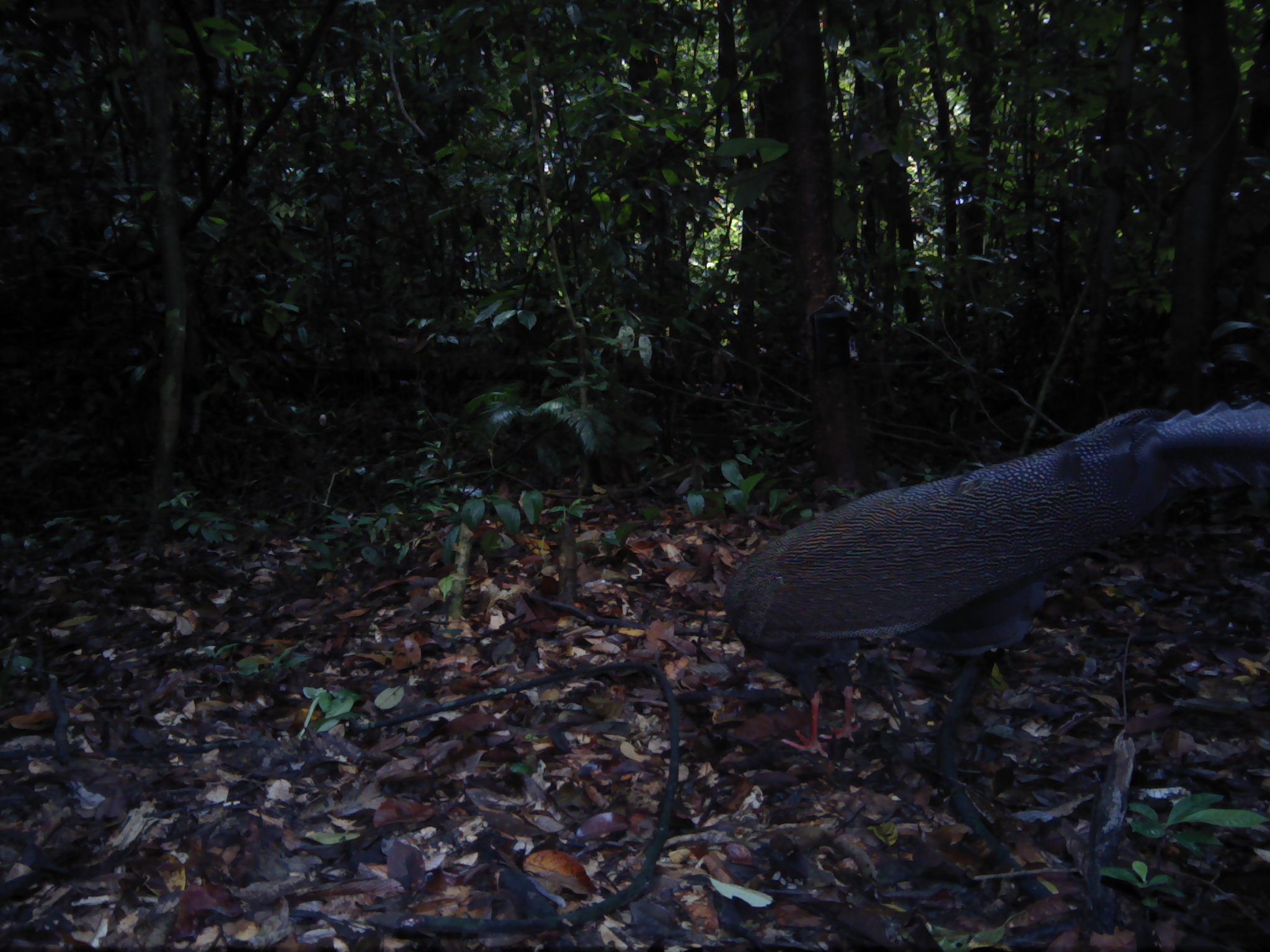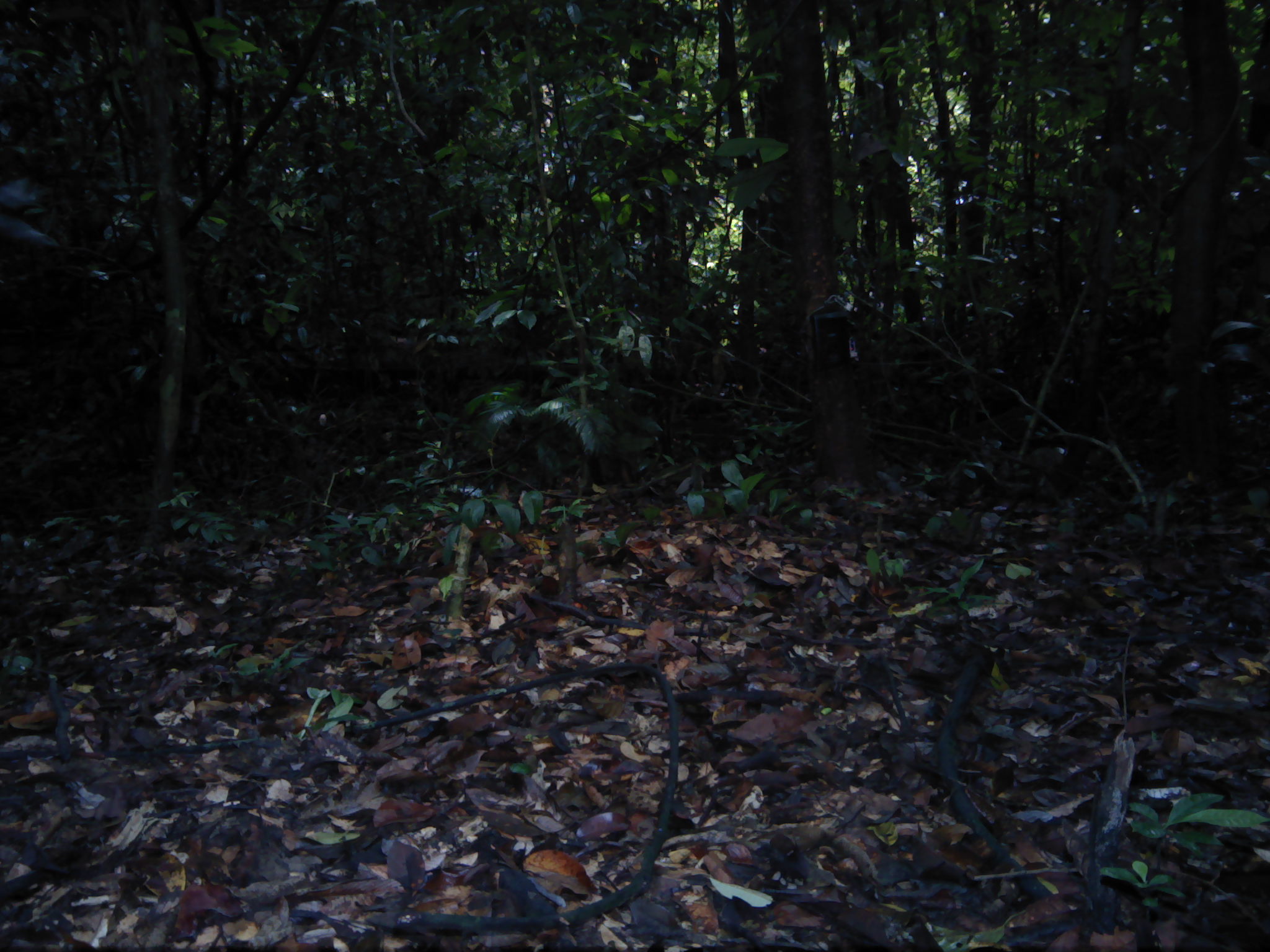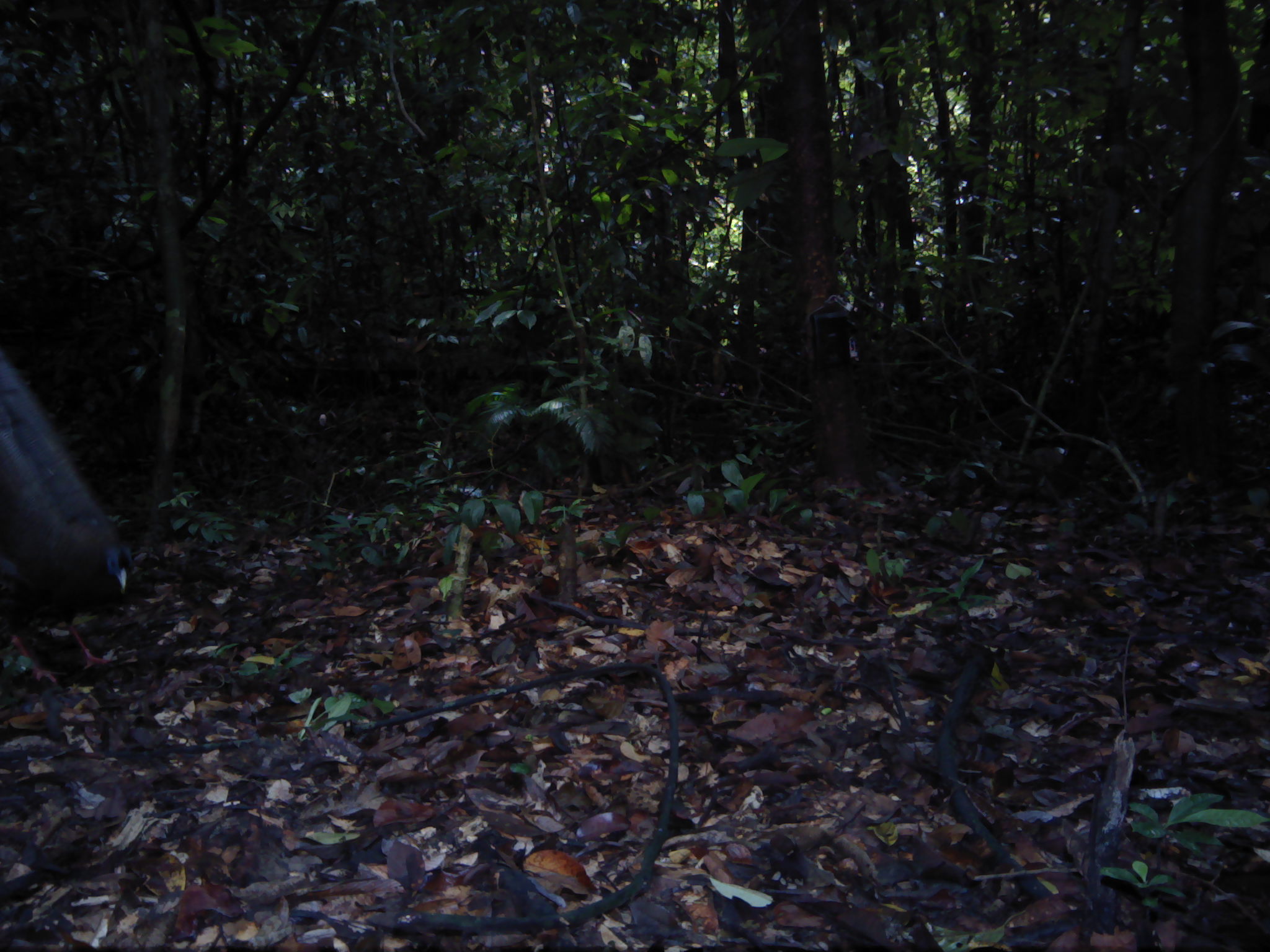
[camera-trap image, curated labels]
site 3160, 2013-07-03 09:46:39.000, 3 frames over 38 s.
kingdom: Animalia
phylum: Chordata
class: Aves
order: Galliformes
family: Phasianidae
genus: Argusianus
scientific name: Argusianus argus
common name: great argus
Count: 1.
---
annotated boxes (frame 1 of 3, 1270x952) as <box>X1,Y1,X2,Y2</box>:
argusianus argus: <box>716,399,1270,758</box>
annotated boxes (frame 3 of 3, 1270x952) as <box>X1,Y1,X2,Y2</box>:
argusianus argus: <box>0,344,133,684</box>